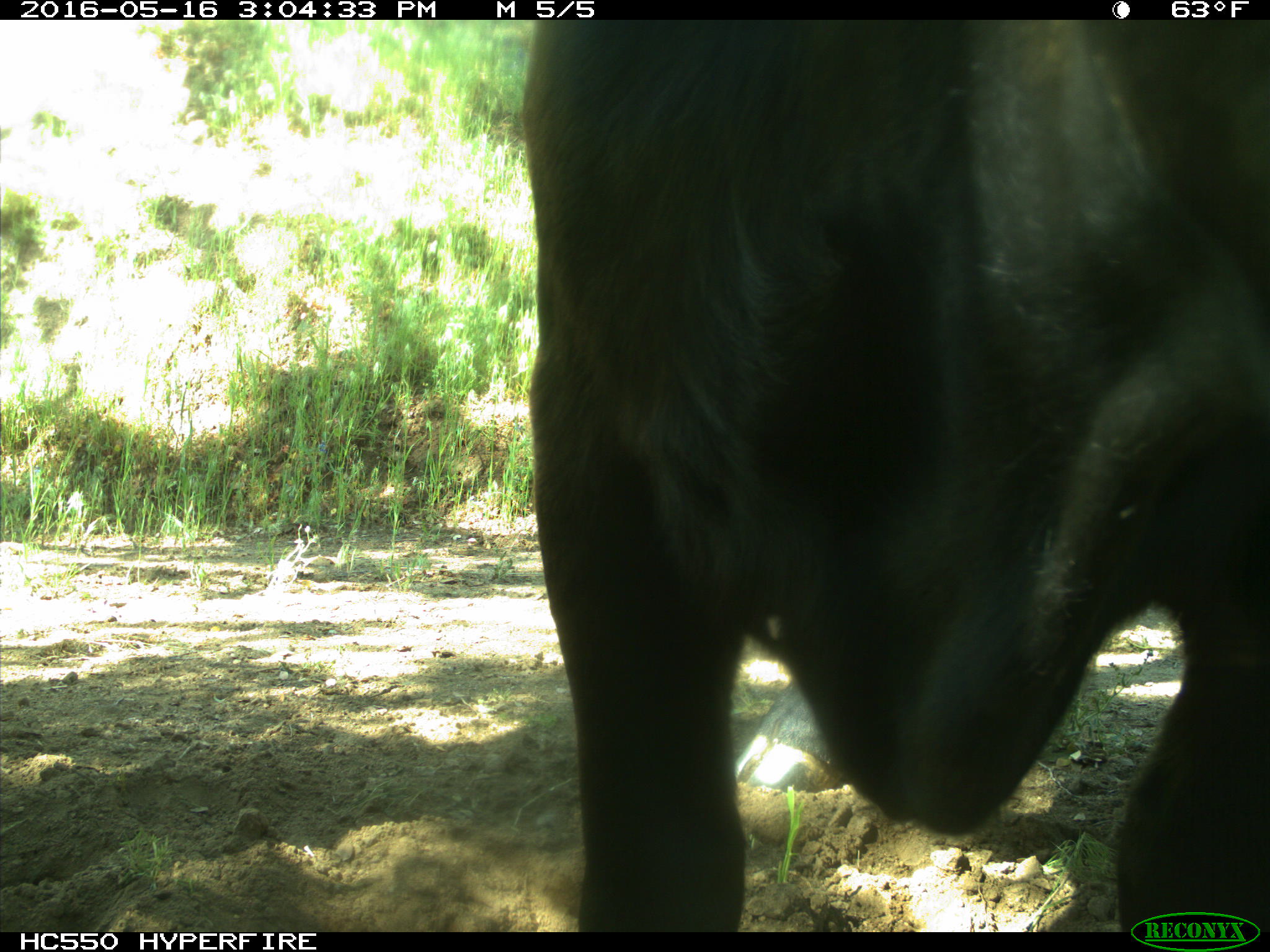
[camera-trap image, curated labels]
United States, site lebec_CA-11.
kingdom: Animalia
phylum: Chordata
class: Mammalia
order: Artiodactyla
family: Bovidae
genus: Bos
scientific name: Bos taurus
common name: domestic cow